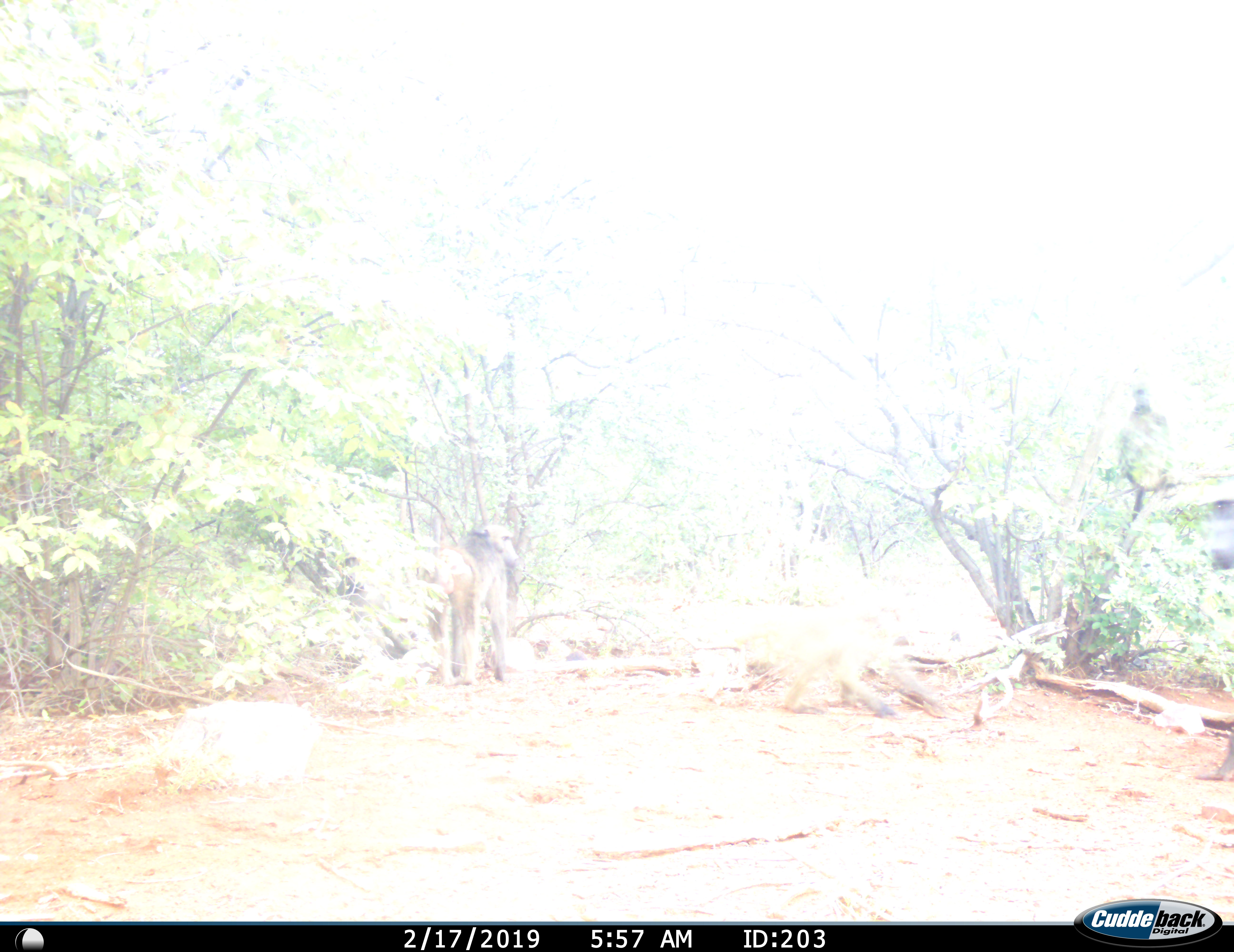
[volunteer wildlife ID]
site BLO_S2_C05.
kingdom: Animalia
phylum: Chordata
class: Mammalia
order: Primates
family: Cercopithecidae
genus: Papio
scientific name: Papio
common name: baboon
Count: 1.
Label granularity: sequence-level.